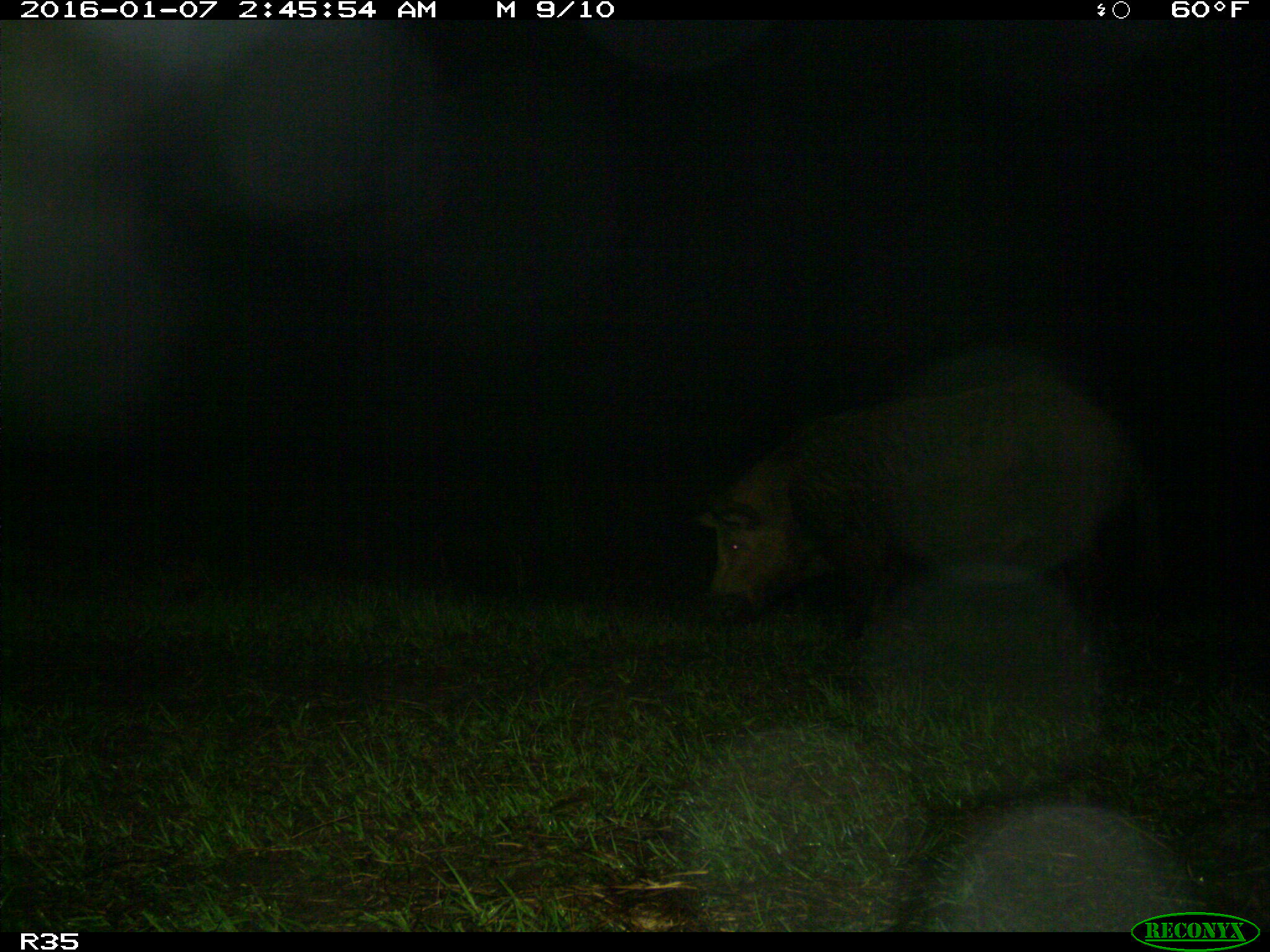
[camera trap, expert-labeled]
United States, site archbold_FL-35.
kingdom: Animalia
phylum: Chordata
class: Mammalia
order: Artiodactyla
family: Suidae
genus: Sus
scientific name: Sus scrofa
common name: wild boar